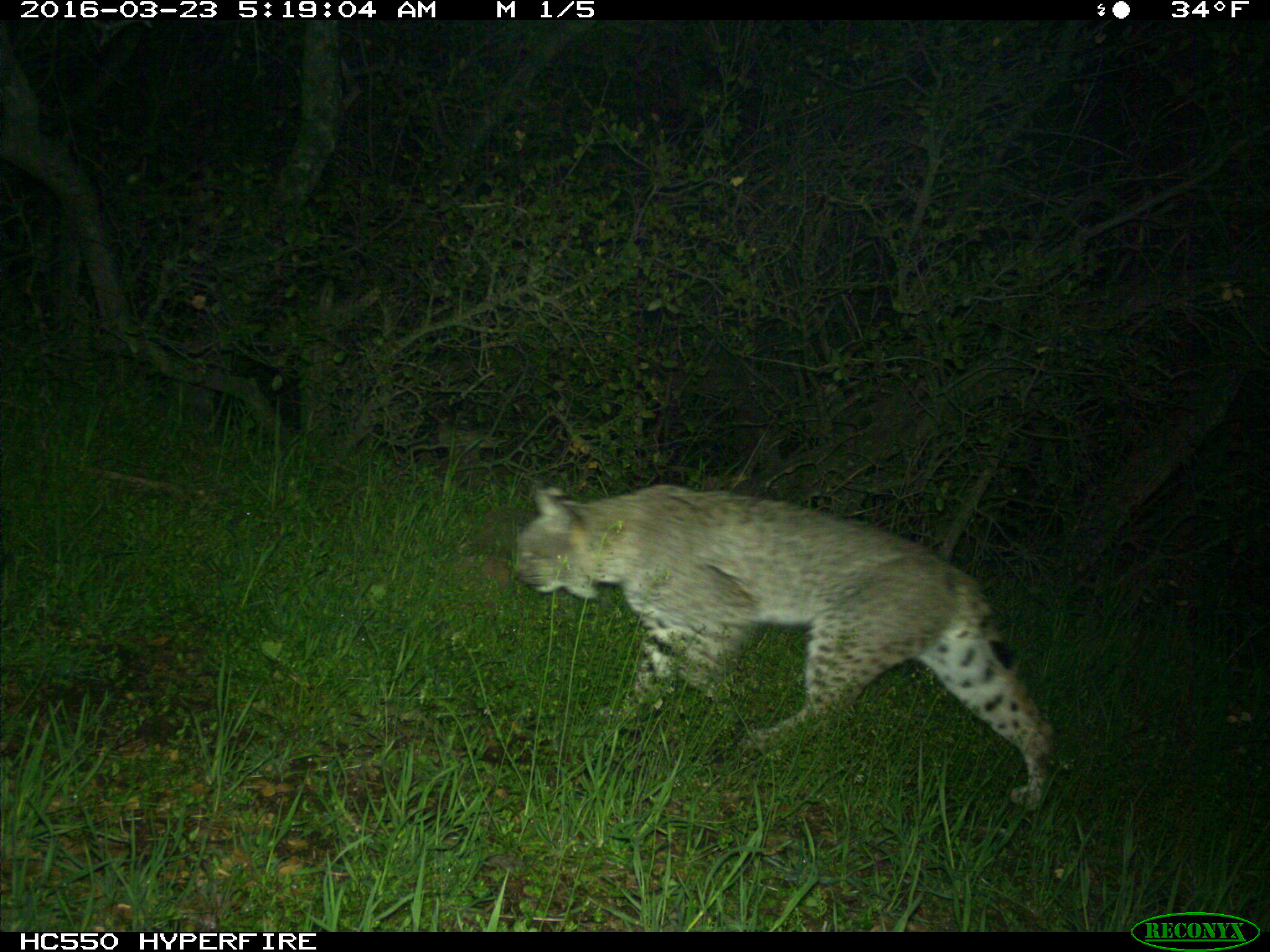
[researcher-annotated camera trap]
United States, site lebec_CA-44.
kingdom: Animalia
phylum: Chordata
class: Mammalia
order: Carnivora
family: Felidae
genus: Lynx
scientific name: Lynx rufus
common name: bobcat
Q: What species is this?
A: Lynx rufus (bobcat).